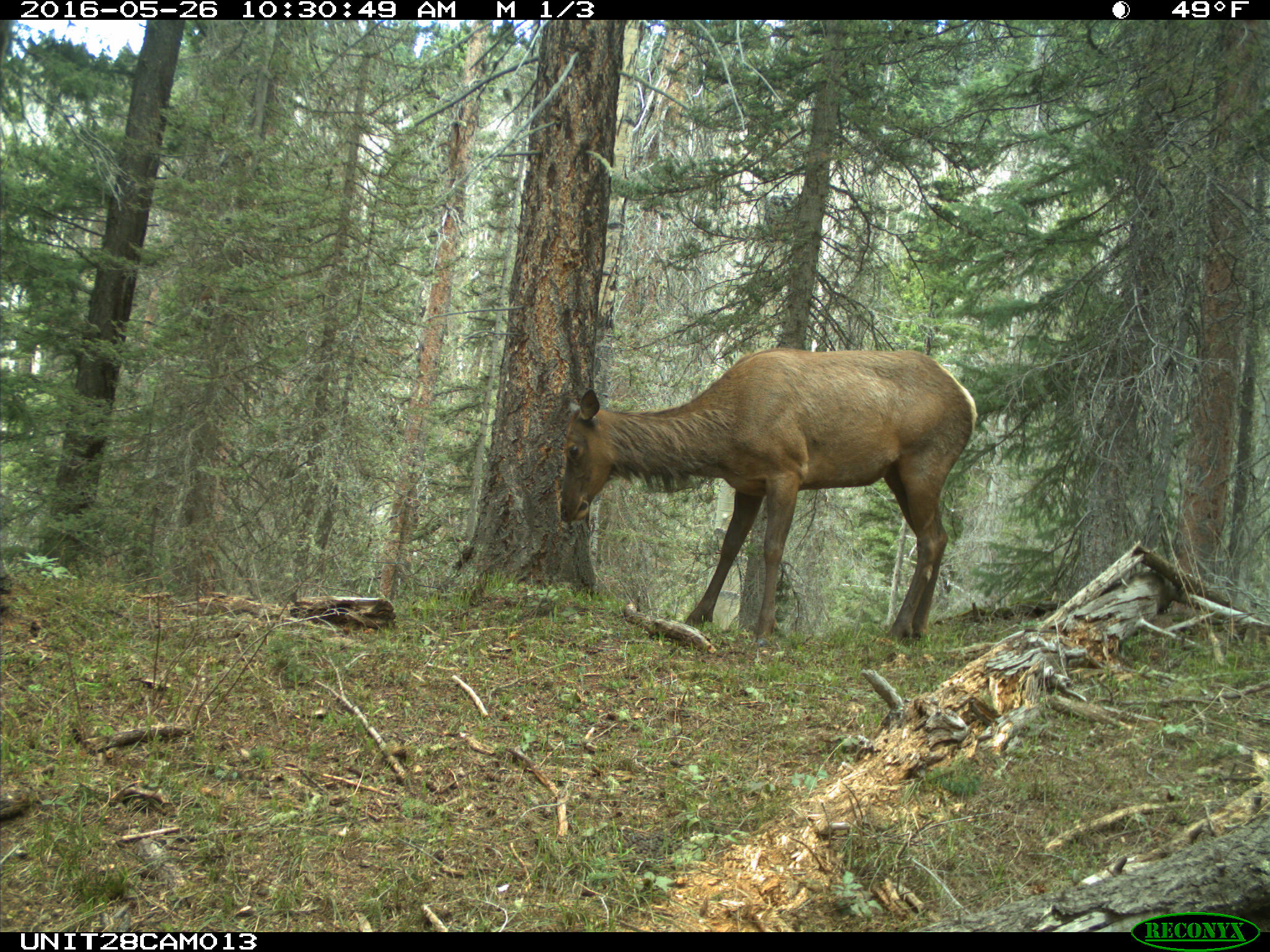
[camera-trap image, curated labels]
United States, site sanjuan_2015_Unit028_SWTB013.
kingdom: Animalia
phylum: Chordata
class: Mammalia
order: Artiodactyla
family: Cervidae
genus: Cervus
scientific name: Cervus elaphus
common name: red deer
Cervus elaphus (red deer).